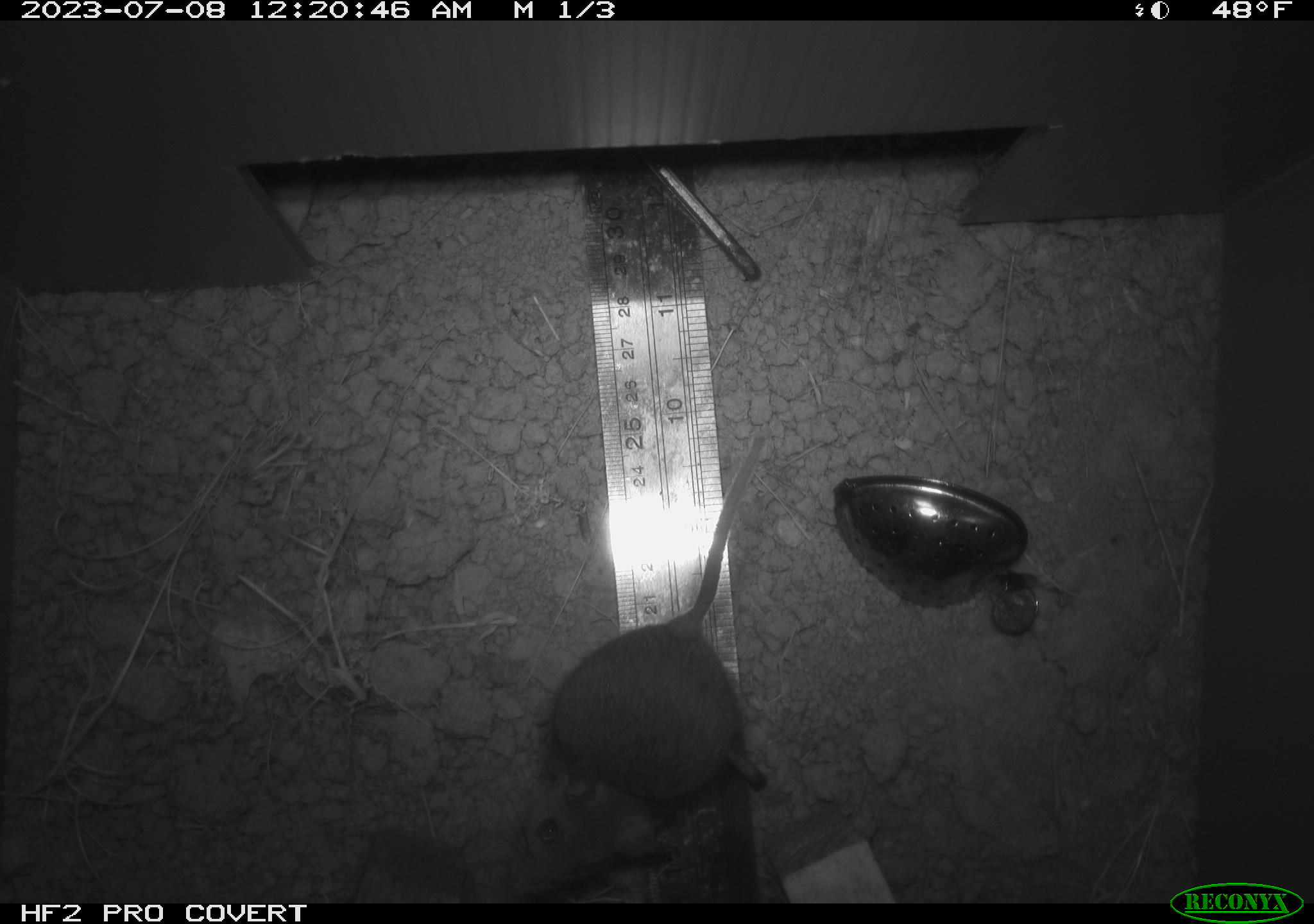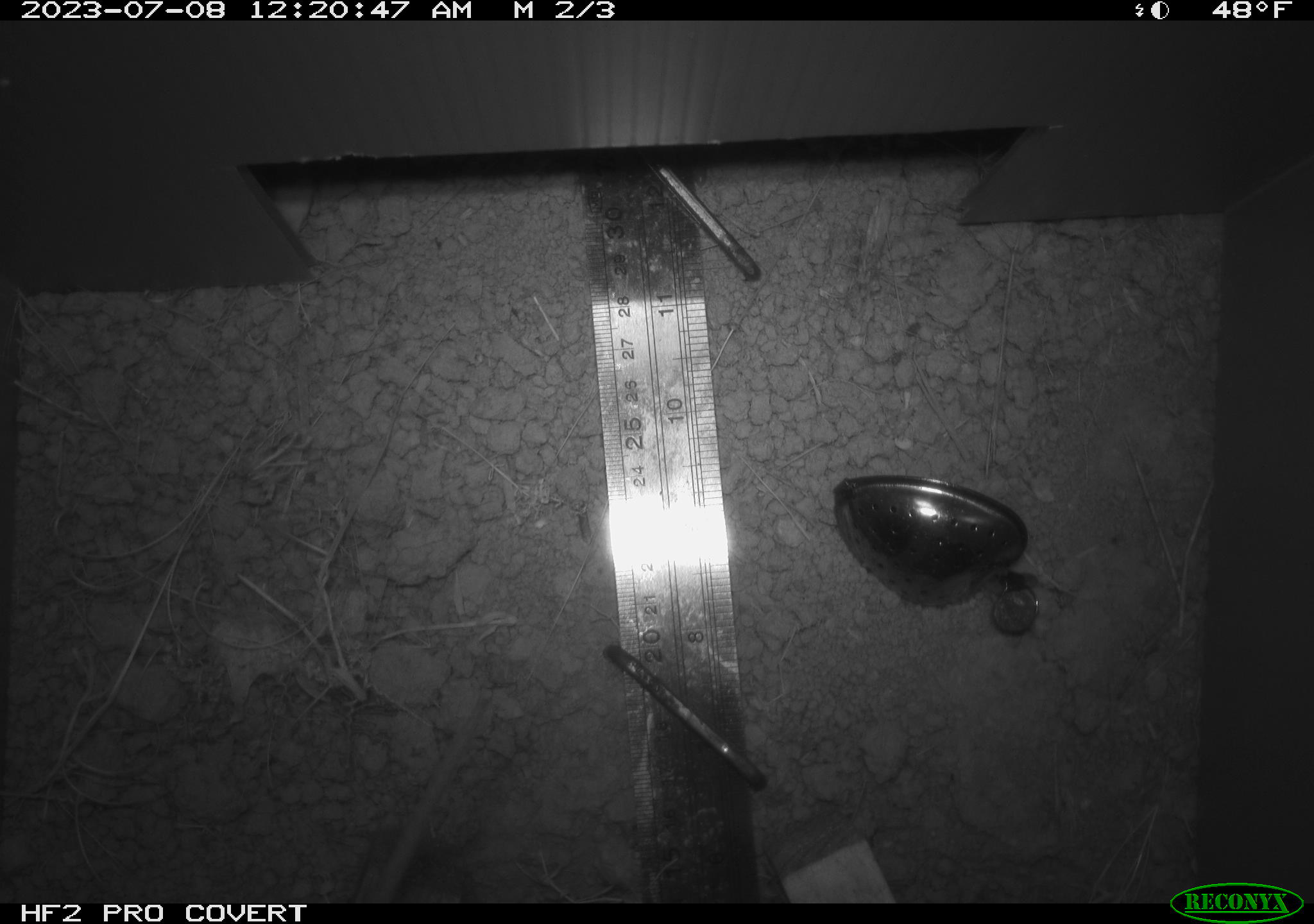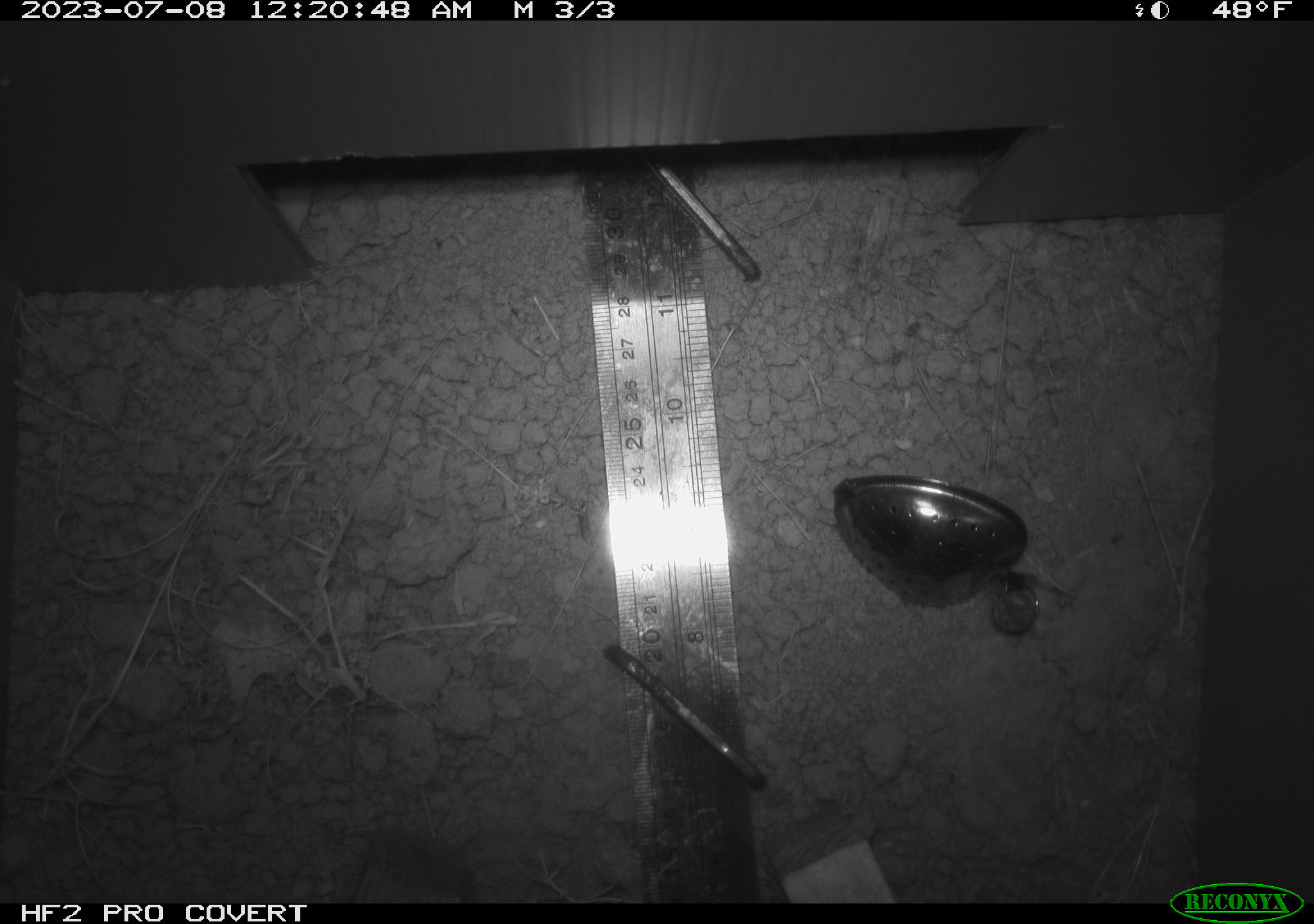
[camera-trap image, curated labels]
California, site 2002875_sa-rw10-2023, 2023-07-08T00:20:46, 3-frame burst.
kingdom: Animalia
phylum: Chordata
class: Mammalia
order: Rodentia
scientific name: Rodentia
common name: rodent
Rodent (Rodentia).